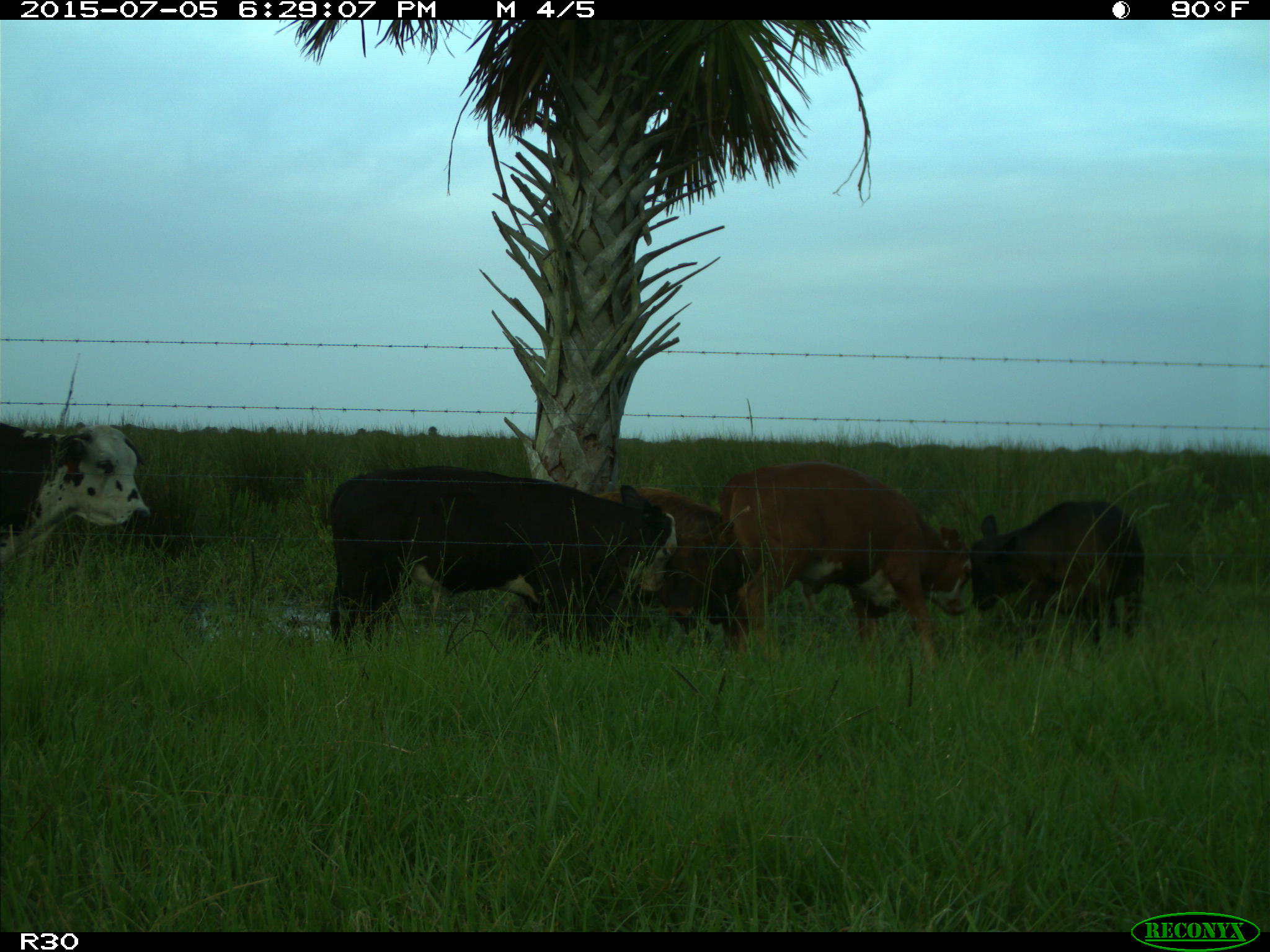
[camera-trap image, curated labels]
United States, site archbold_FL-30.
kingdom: Animalia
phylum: Chordata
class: Mammalia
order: Artiodactyla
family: Bovidae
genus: Bos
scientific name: Bos taurus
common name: domestic cow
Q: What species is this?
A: Bos taurus (domestic cow).